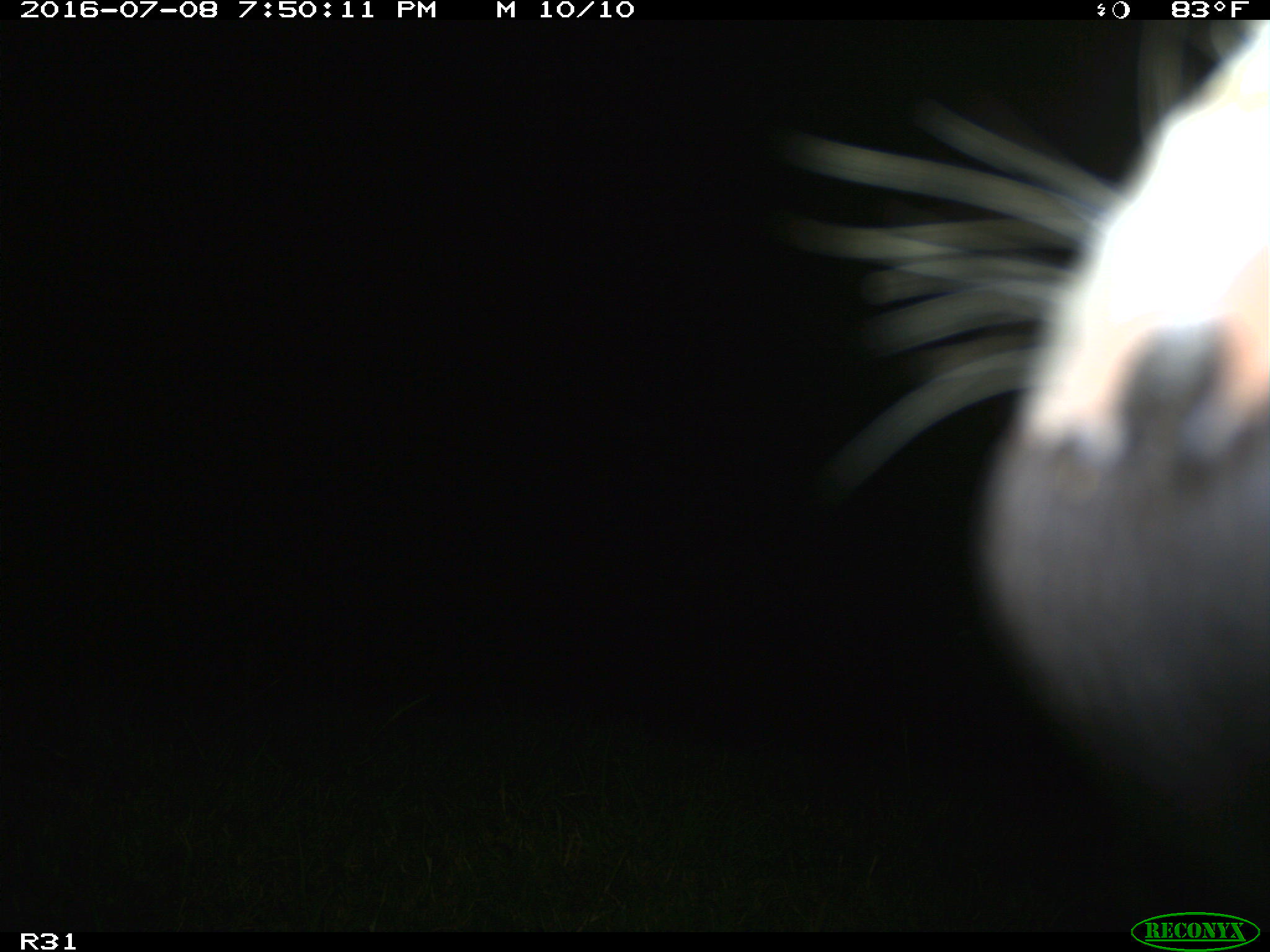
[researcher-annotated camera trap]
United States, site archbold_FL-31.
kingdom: Animalia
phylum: Chordata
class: Mammalia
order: Artiodactyla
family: Bovidae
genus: Bos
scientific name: Bos taurus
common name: domestic cow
Bos taurus (domestic cow).